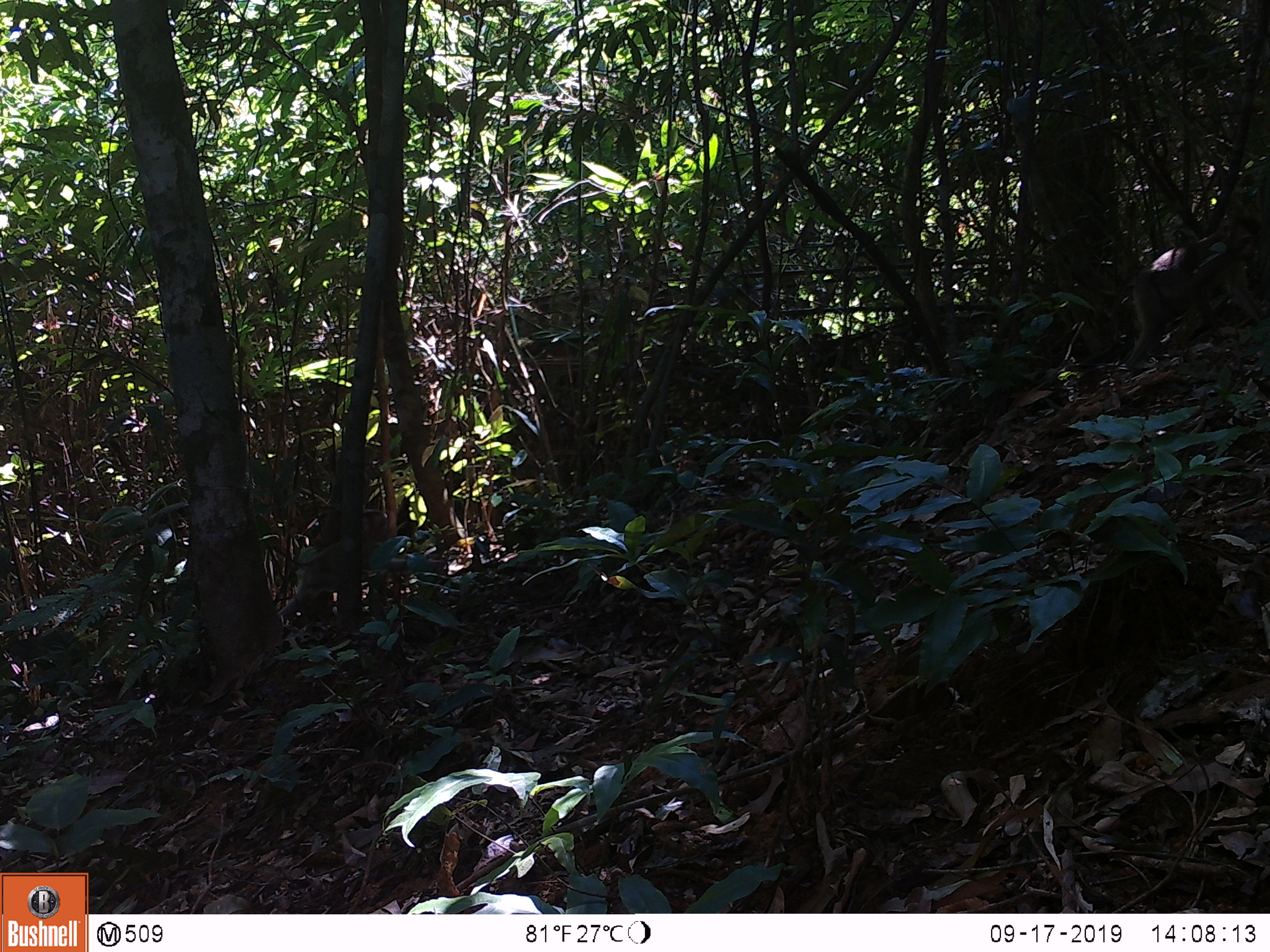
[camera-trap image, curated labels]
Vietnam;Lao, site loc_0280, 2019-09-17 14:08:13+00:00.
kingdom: Animalia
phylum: Chordata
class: Mammalia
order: Primates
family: Cercopithecidae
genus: Macaca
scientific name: Macaca nemestrina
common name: pig-tailed macaque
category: pig tailed macaque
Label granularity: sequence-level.